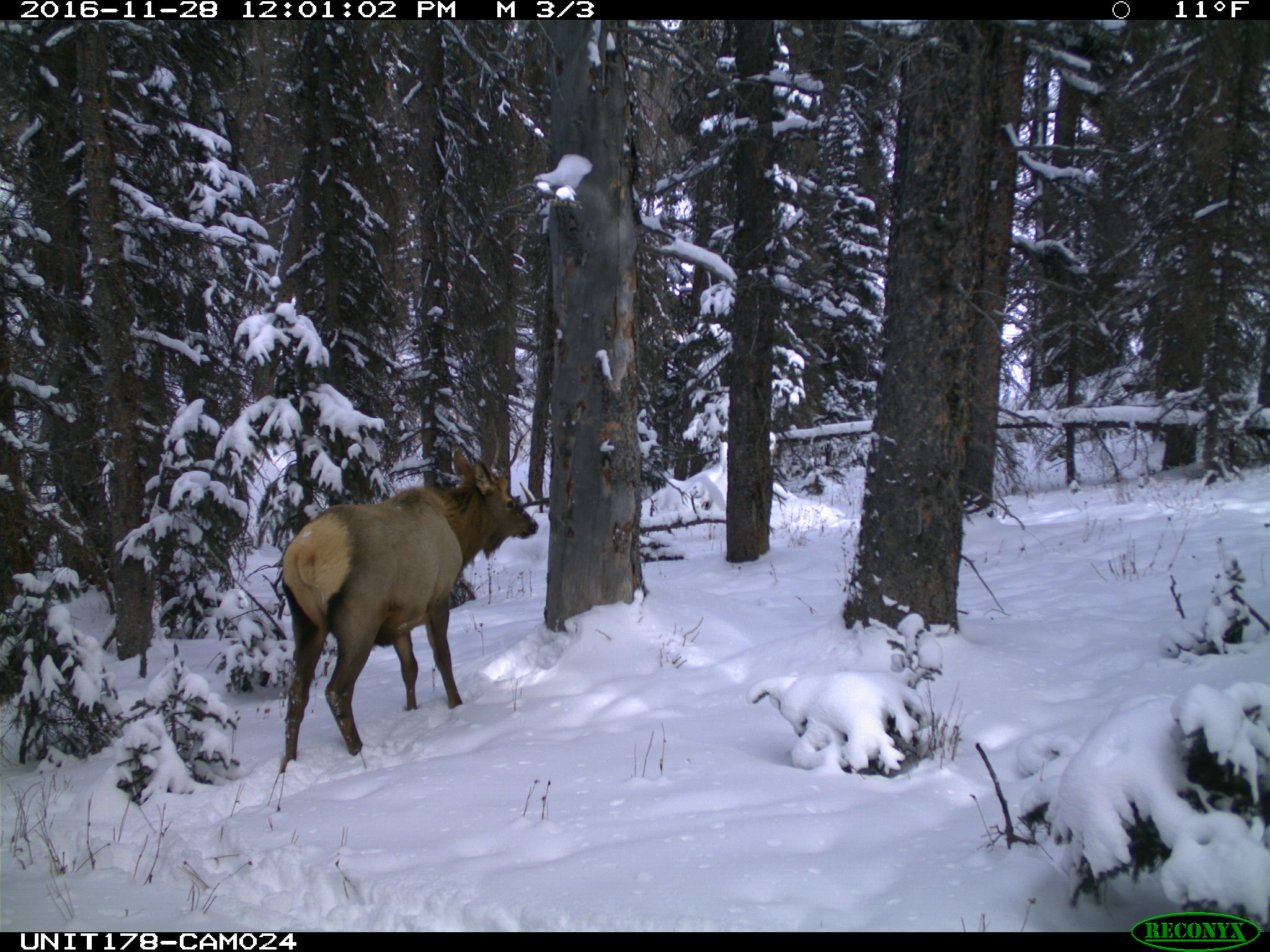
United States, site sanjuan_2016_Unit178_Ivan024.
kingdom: Animalia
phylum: Chordata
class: Mammalia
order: Artiodactyla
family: Cervidae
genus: Cervus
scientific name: Cervus elaphus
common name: red deer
Cervus elaphus (red deer).